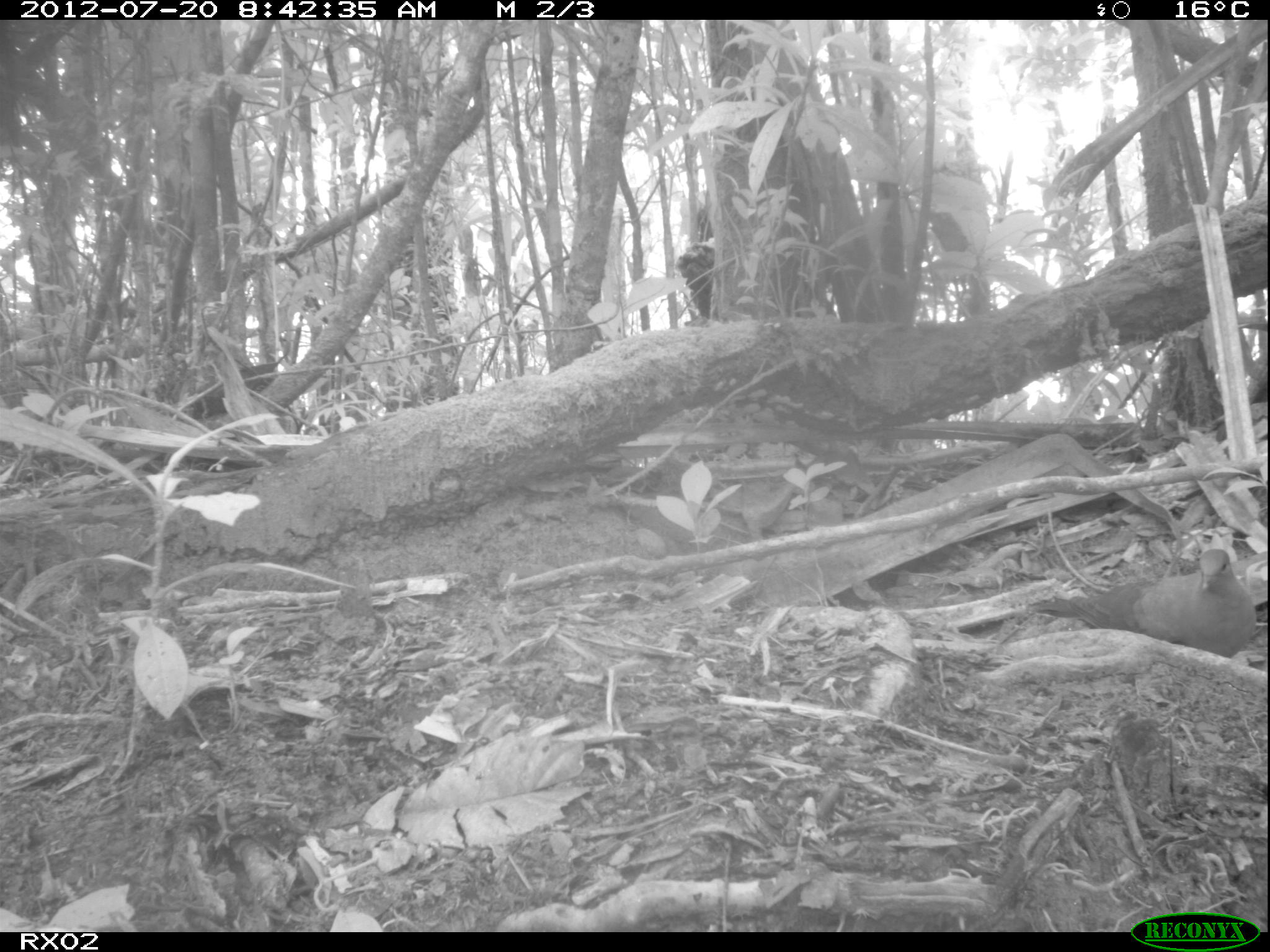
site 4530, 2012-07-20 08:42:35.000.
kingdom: Animalia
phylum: Chordata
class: Aves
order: Columbiformes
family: Columbidae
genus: Streptopelia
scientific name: Streptopelia picturata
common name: malagasy turtle dove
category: nesoenas picturata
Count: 1.